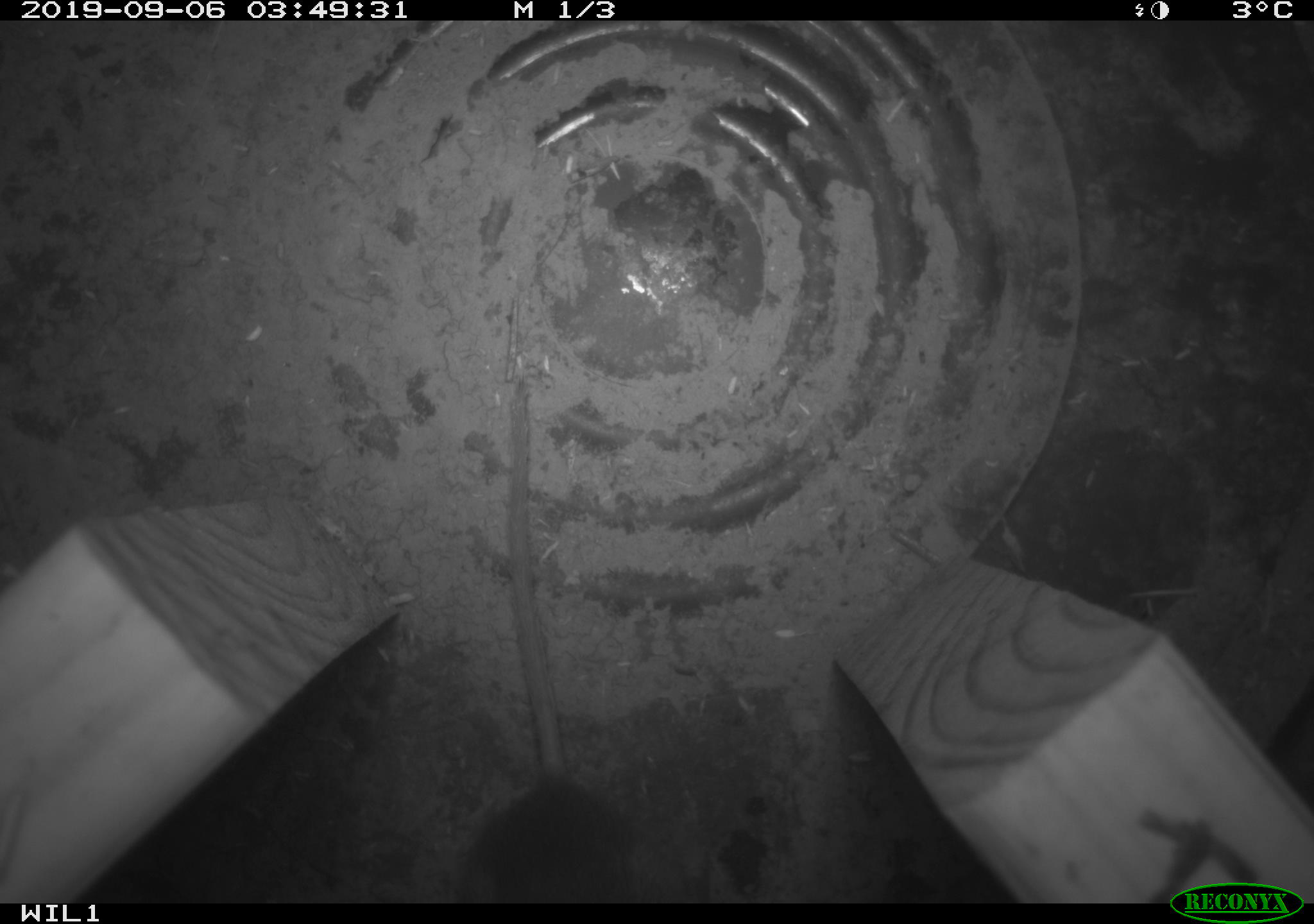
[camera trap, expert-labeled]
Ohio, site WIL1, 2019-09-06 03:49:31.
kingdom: Animalia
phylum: Chordata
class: Mammalia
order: Rodentia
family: Zapodidae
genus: Napaeozapus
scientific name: Napaeozapus insignis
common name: woodland jumping mouse